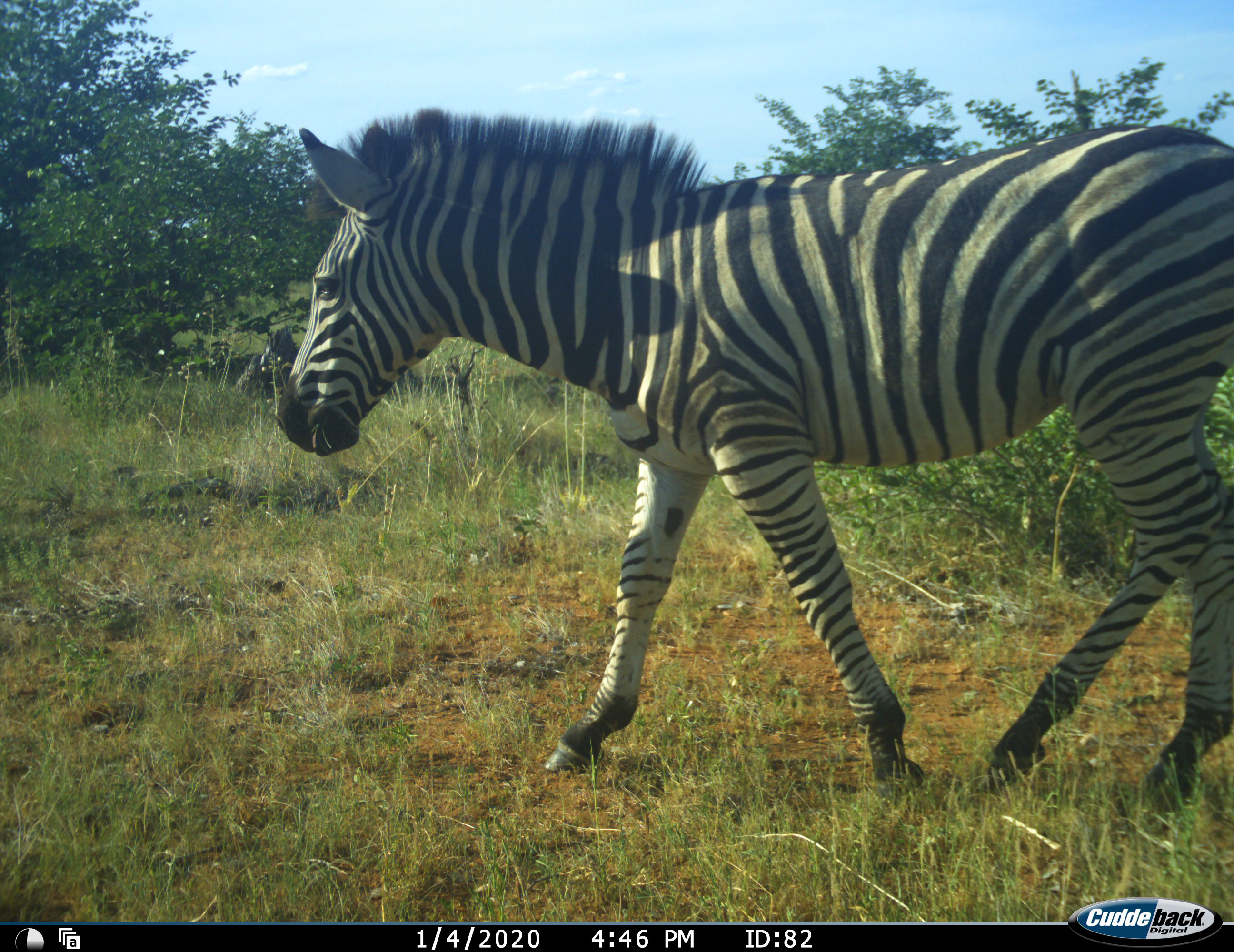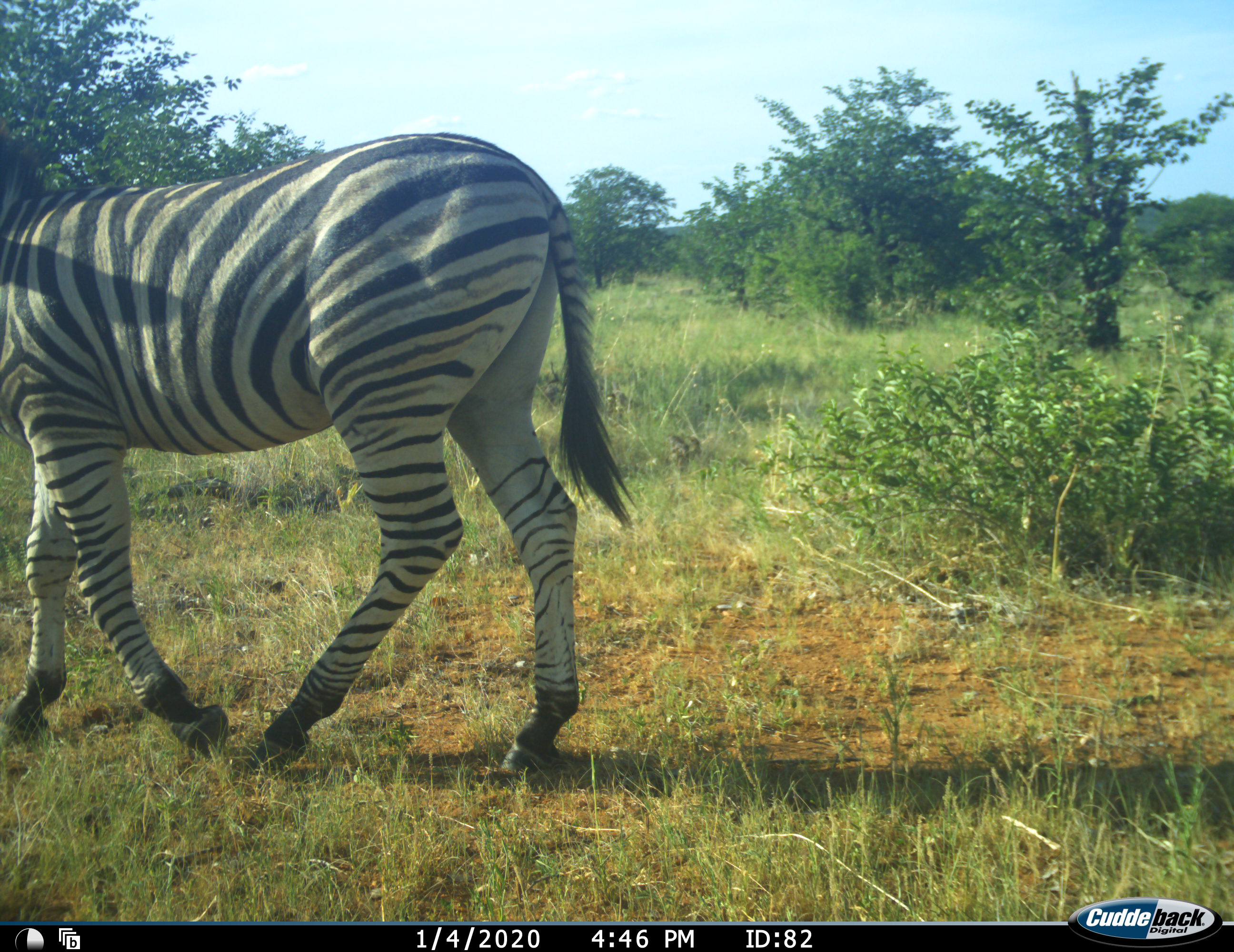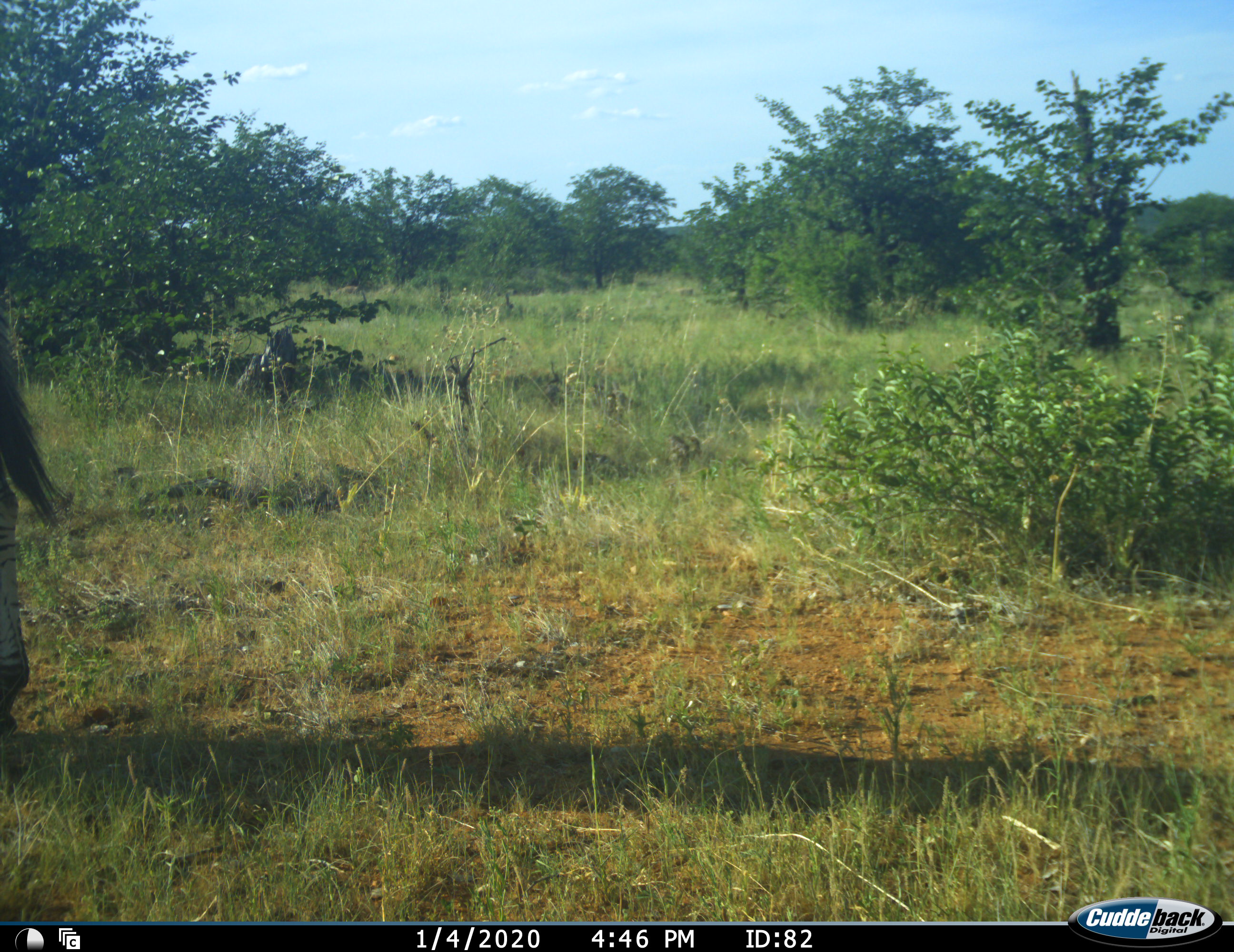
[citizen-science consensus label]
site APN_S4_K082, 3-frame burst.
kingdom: Animalia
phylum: Chordata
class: Mammalia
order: Perissodactyla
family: Equidae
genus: Equus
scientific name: Equus quagga burchellii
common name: burchell's zebra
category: zebraburchells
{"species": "zebraburchells (burchell's zebra) (Equus quagga burchellii)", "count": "1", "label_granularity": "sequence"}